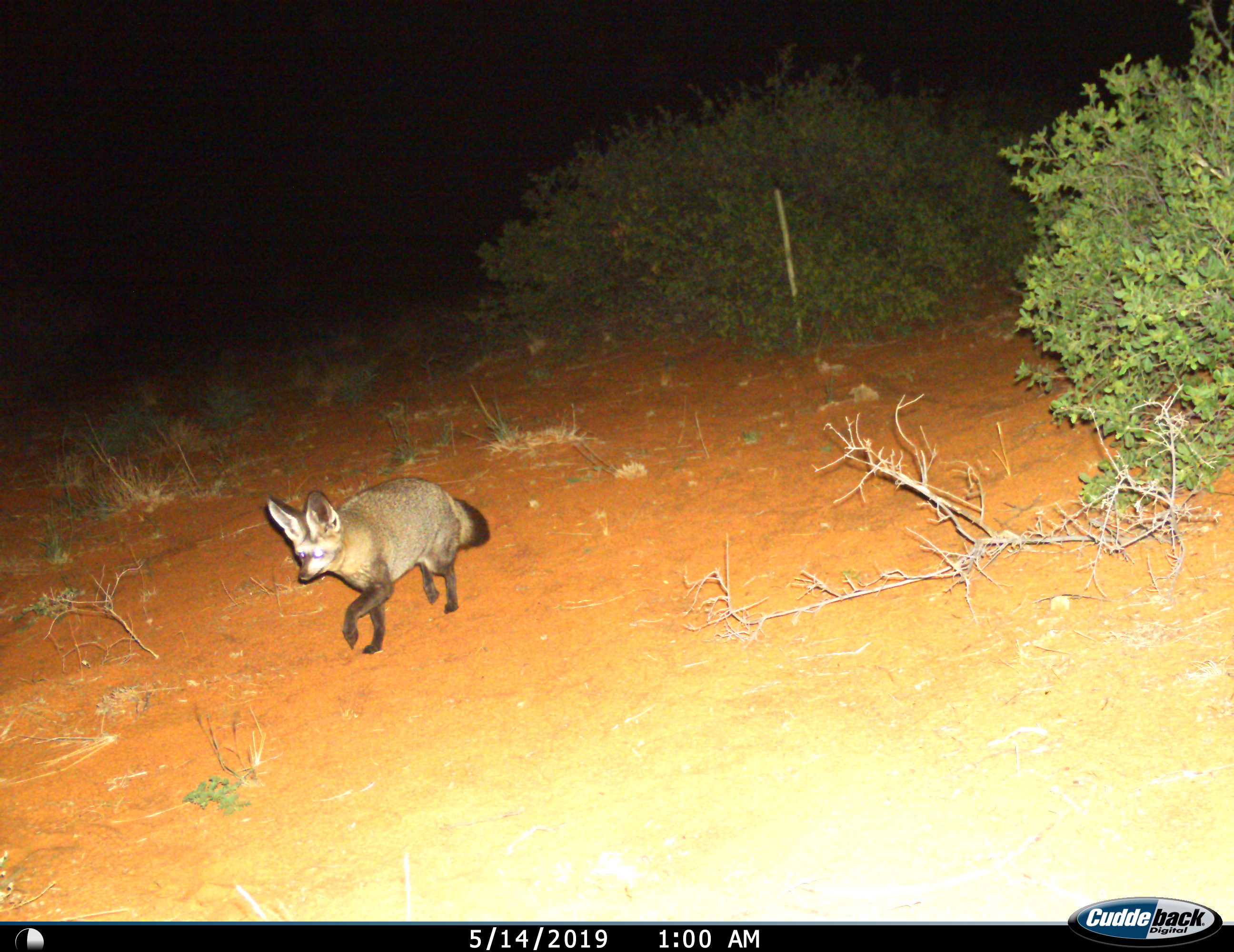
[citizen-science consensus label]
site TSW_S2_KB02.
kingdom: Animalia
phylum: Chordata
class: Mammalia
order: Carnivora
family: Canidae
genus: Otocyon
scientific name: Otocyon megalotis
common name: bat-eared fox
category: foxbateared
Foxbateared (bat-eared fox) (Otocyon megalotis), count 1. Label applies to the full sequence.